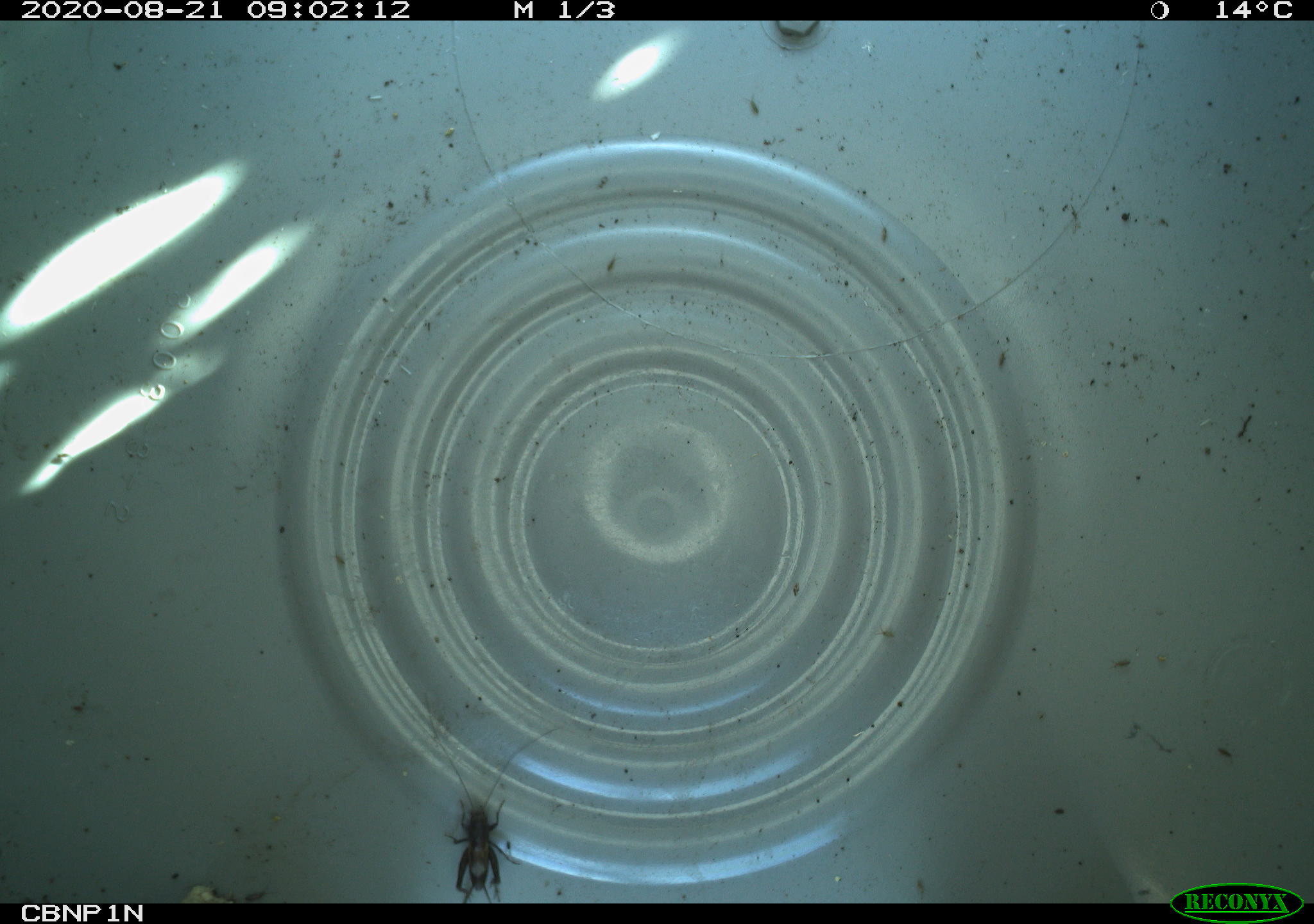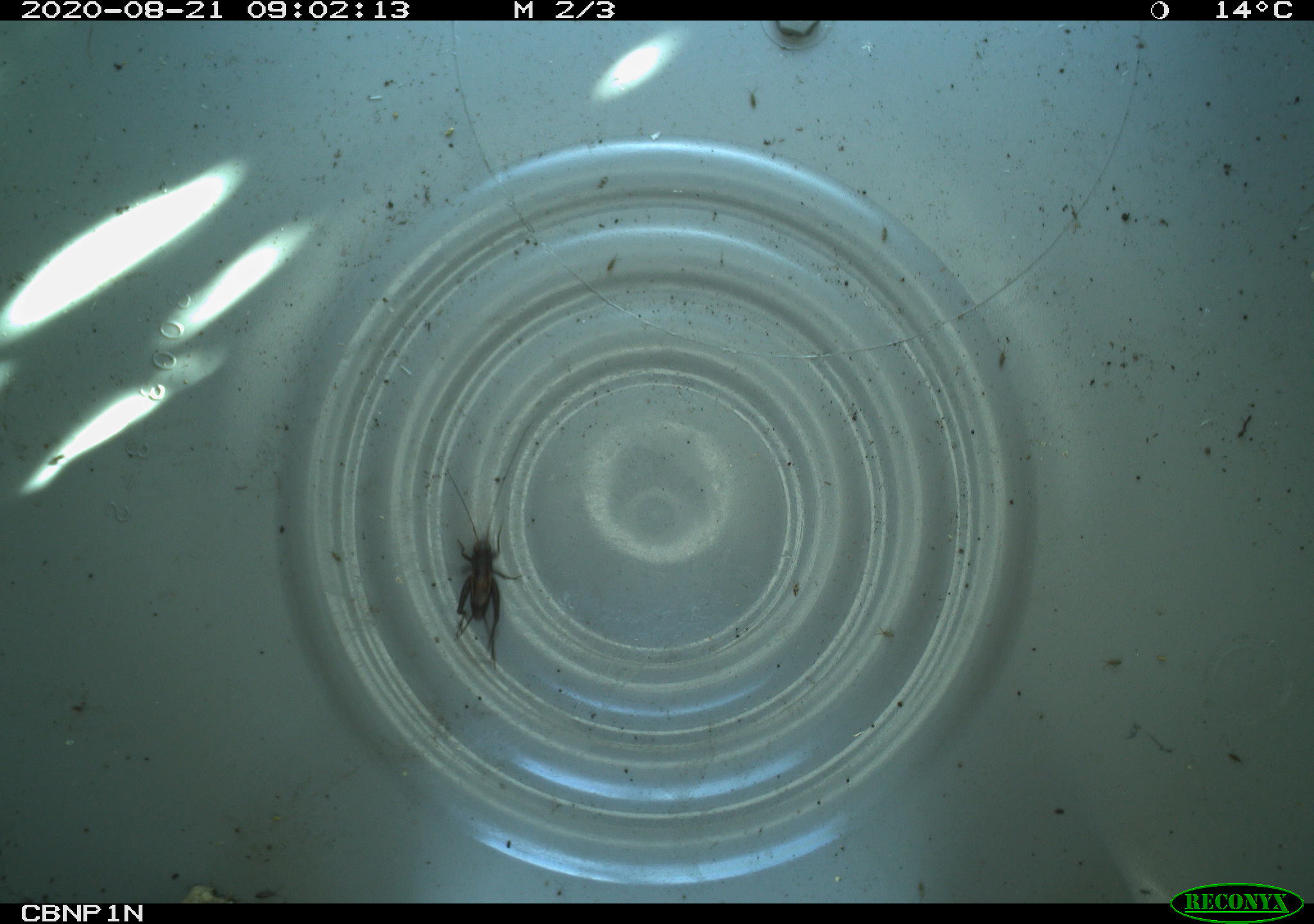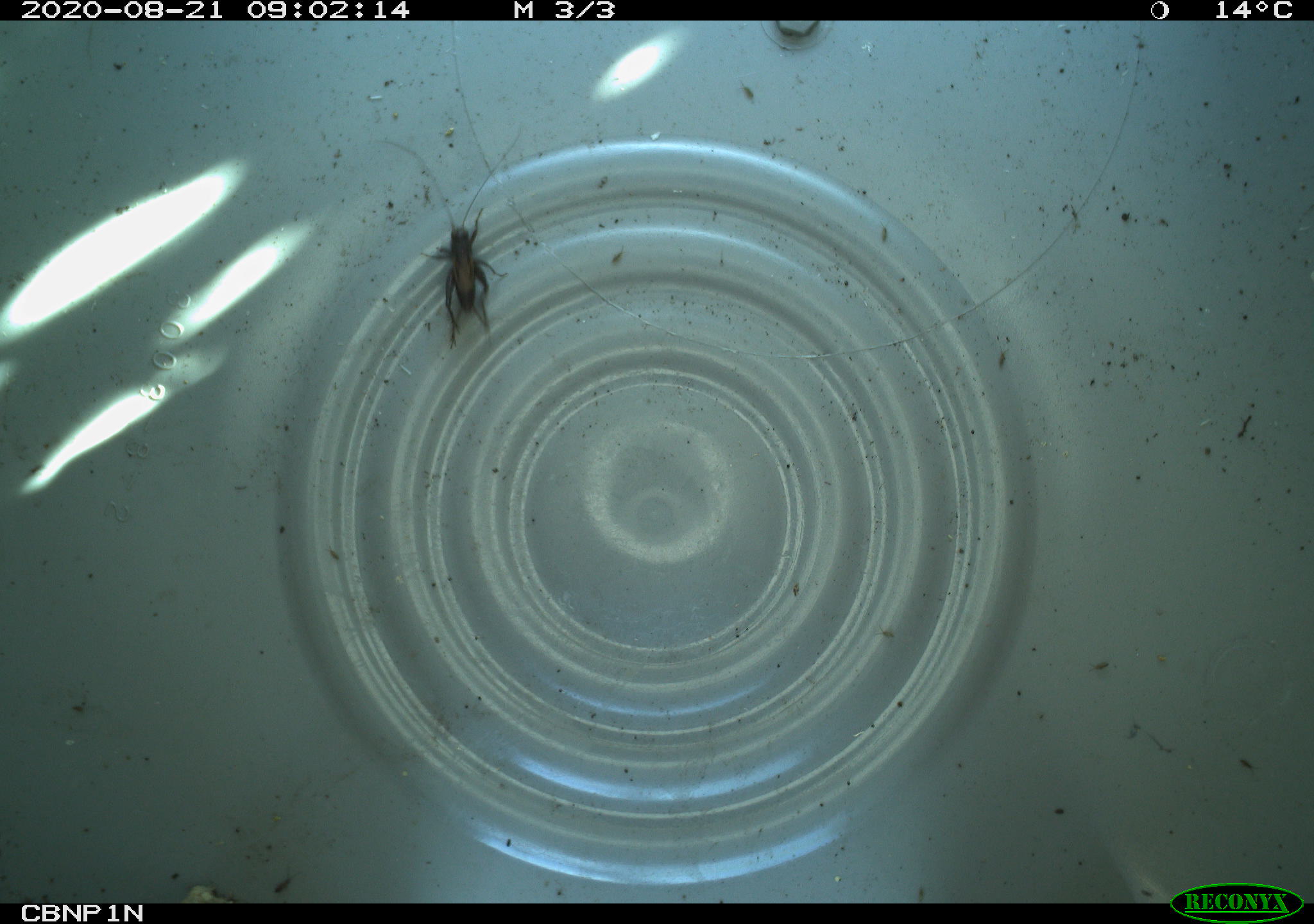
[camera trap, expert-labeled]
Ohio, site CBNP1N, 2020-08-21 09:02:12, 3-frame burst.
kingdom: Animalia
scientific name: Animalia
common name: animal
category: invertebrate